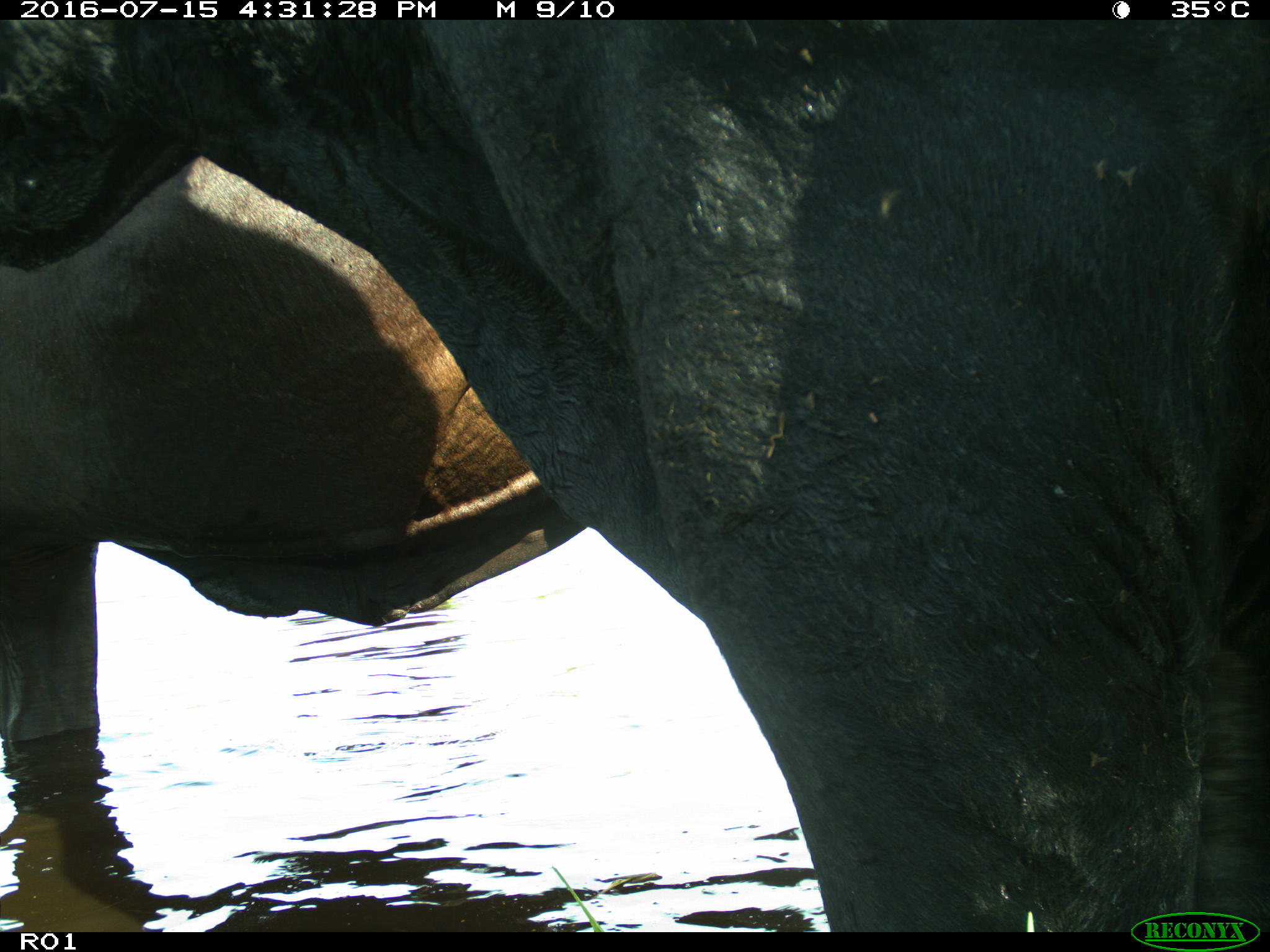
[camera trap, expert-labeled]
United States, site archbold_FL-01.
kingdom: Animalia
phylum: Chordata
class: Mammalia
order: Artiodactyla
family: Bovidae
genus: Bos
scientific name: Bos taurus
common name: domestic cow